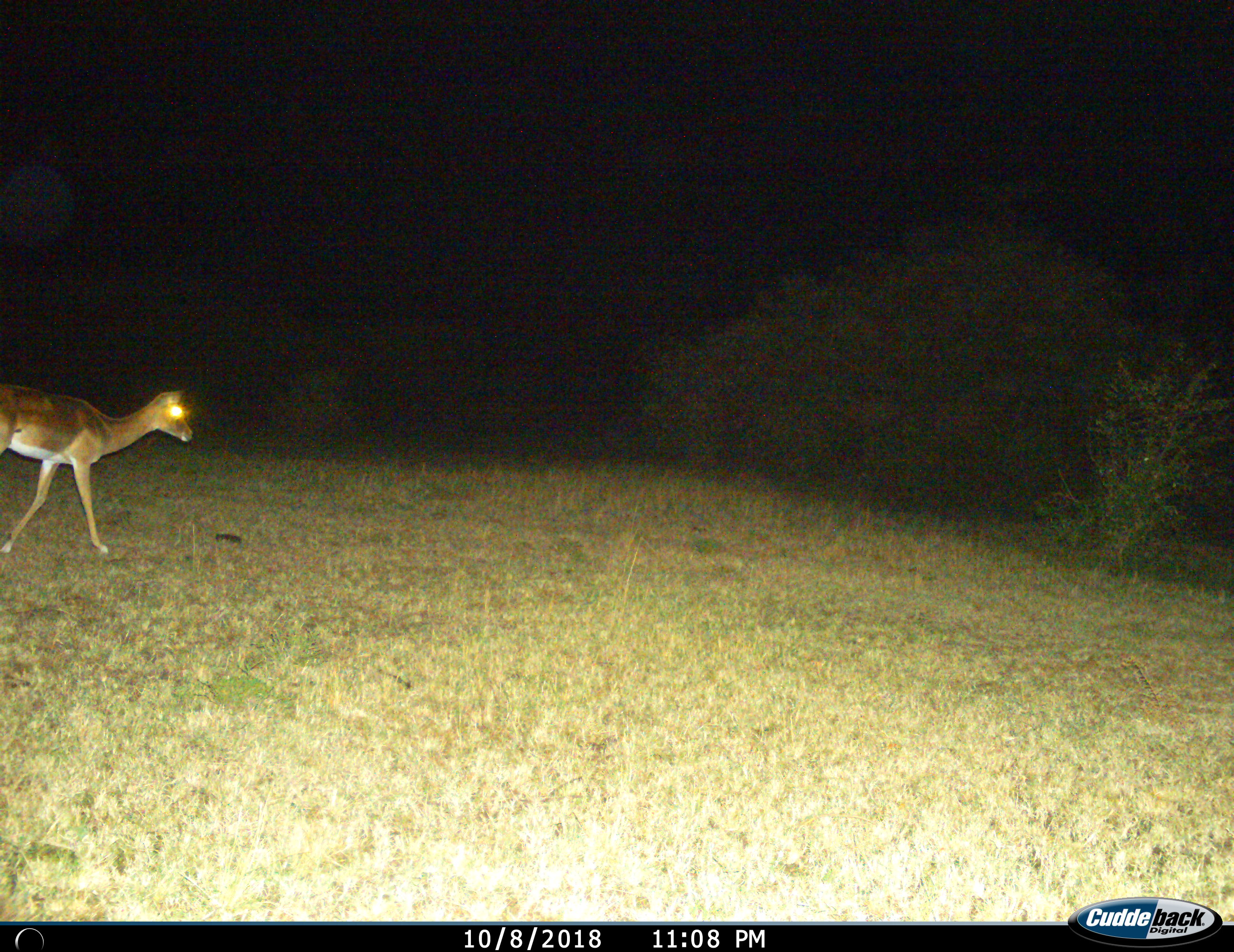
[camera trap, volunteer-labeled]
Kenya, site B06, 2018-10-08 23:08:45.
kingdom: Animalia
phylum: Chordata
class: Mammalia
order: Artiodactyla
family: Bovidae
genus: Aepyceros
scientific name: Aepyceros melampus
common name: impala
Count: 1.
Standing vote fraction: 12%.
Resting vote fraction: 0%.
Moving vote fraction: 100%.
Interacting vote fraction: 0%.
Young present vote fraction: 0%.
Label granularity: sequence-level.